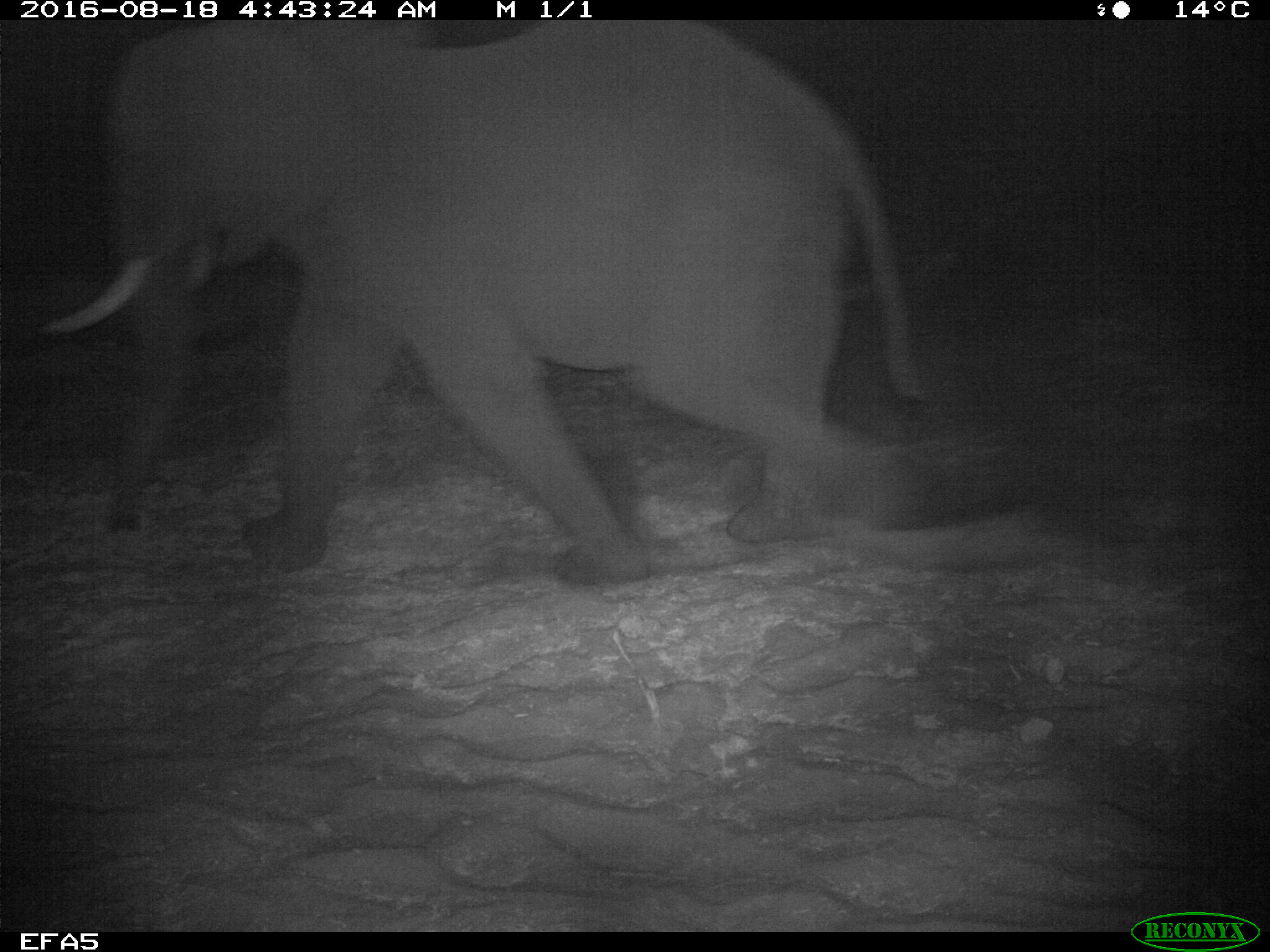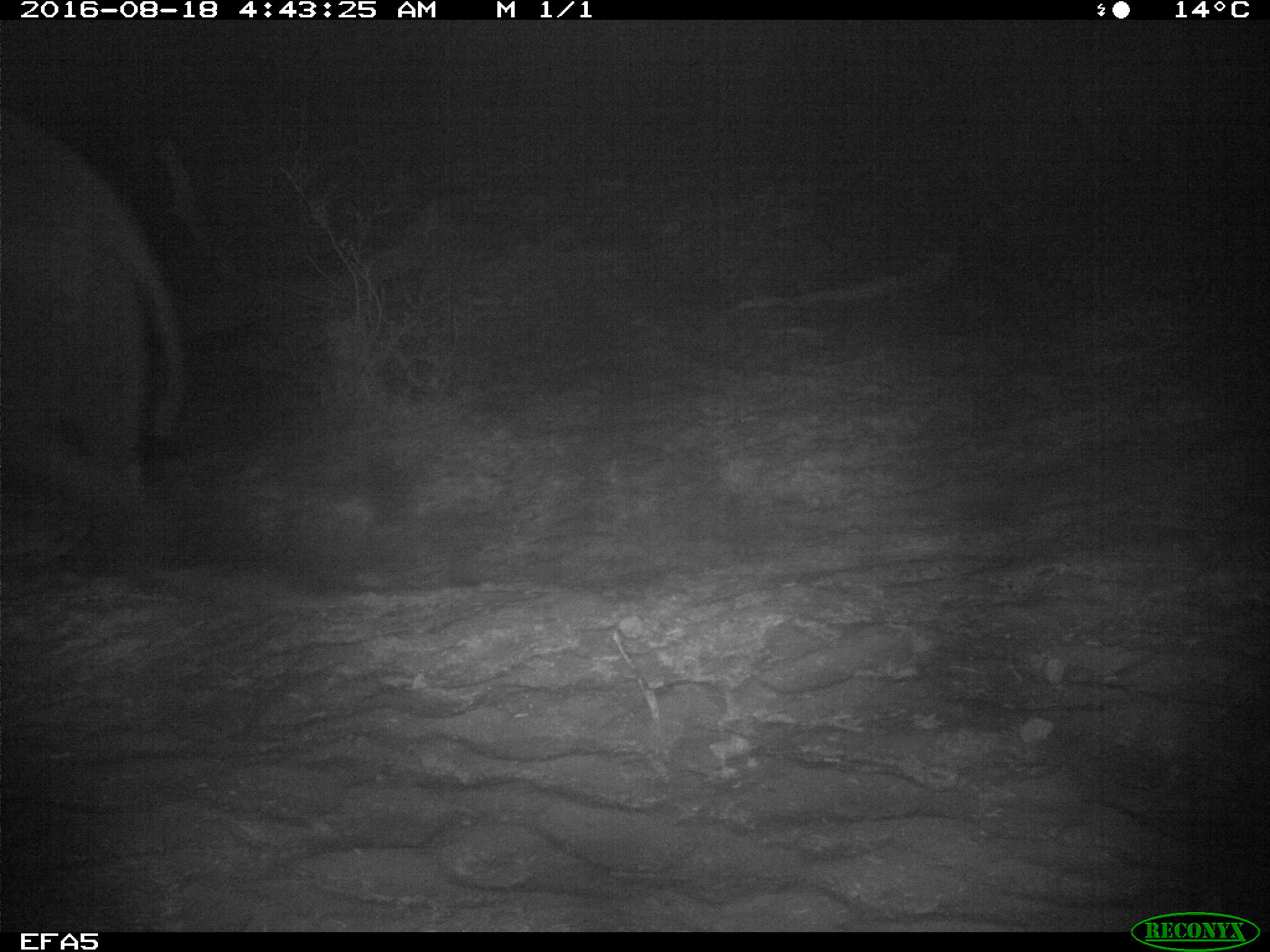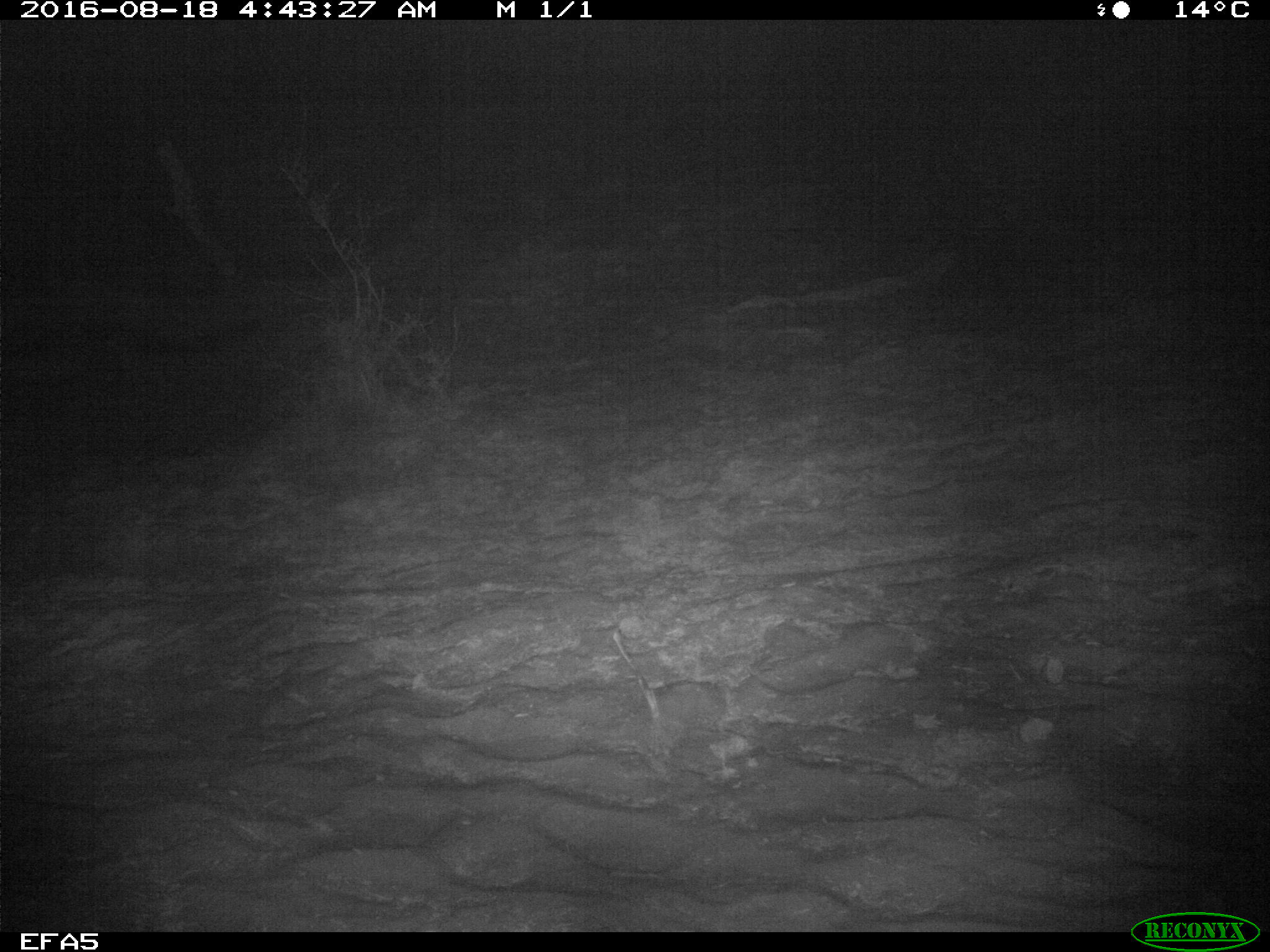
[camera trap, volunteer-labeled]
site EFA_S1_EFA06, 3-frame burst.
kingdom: Animalia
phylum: Chordata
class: Mammalia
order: Proboscidea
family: Elephantidae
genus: Loxodonta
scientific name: Loxodonta africana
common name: african bush elephant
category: elephant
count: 1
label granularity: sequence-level